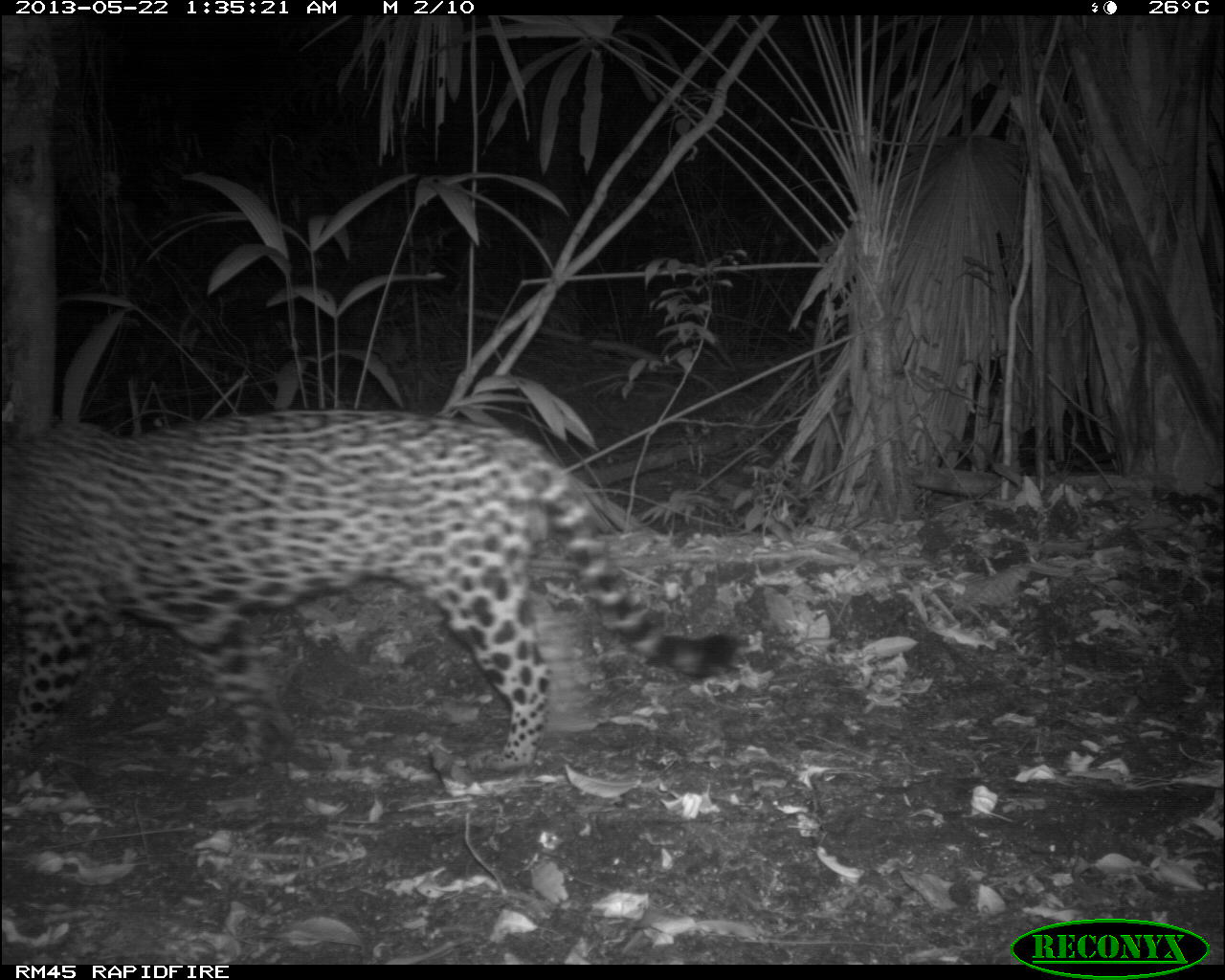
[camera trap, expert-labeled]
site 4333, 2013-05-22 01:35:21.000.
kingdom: Animalia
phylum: Chordata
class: Mammalia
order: Carnivora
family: Felidae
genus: Panthera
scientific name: Panthera onca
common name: jaguar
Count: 1.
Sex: male.